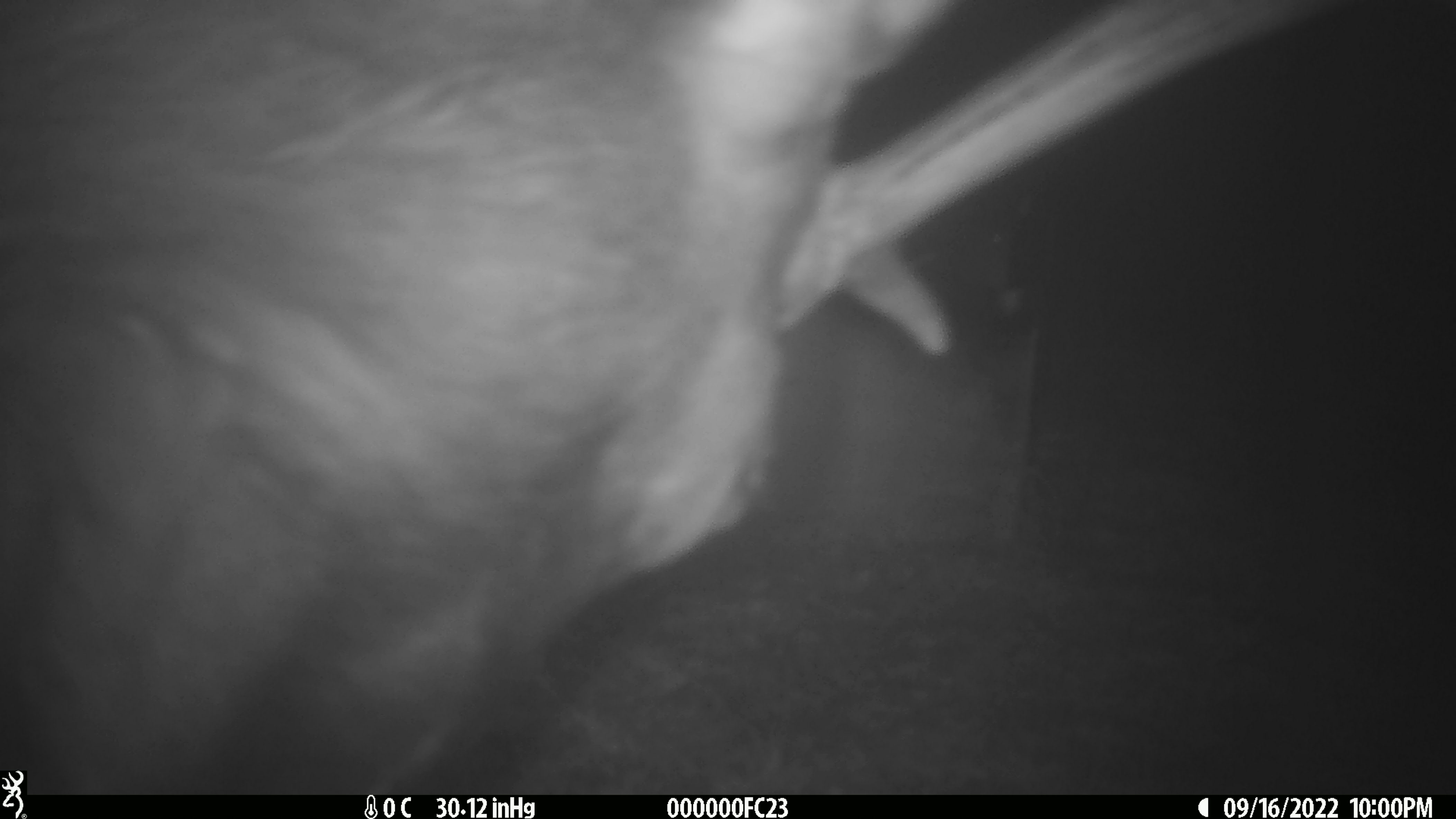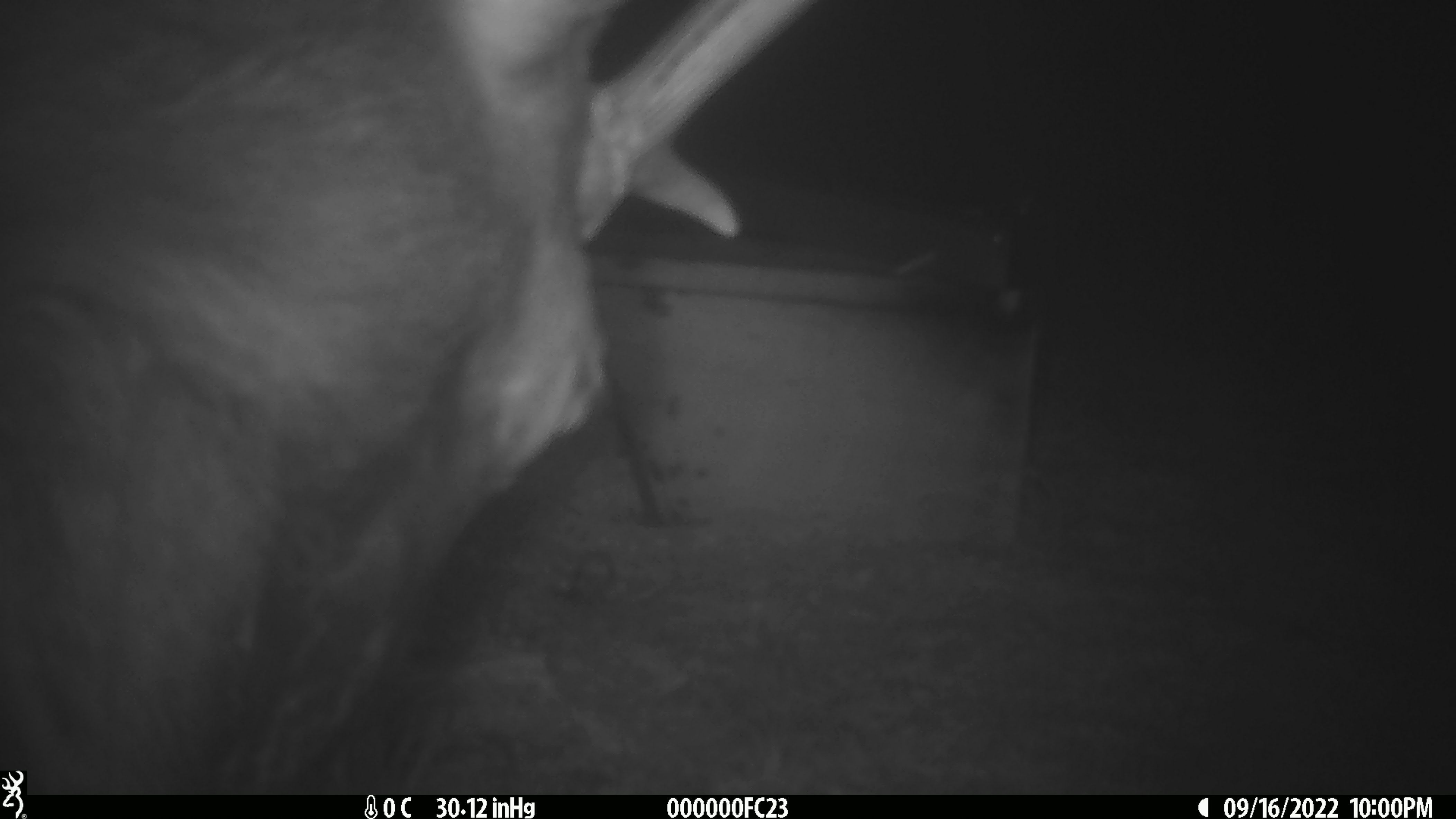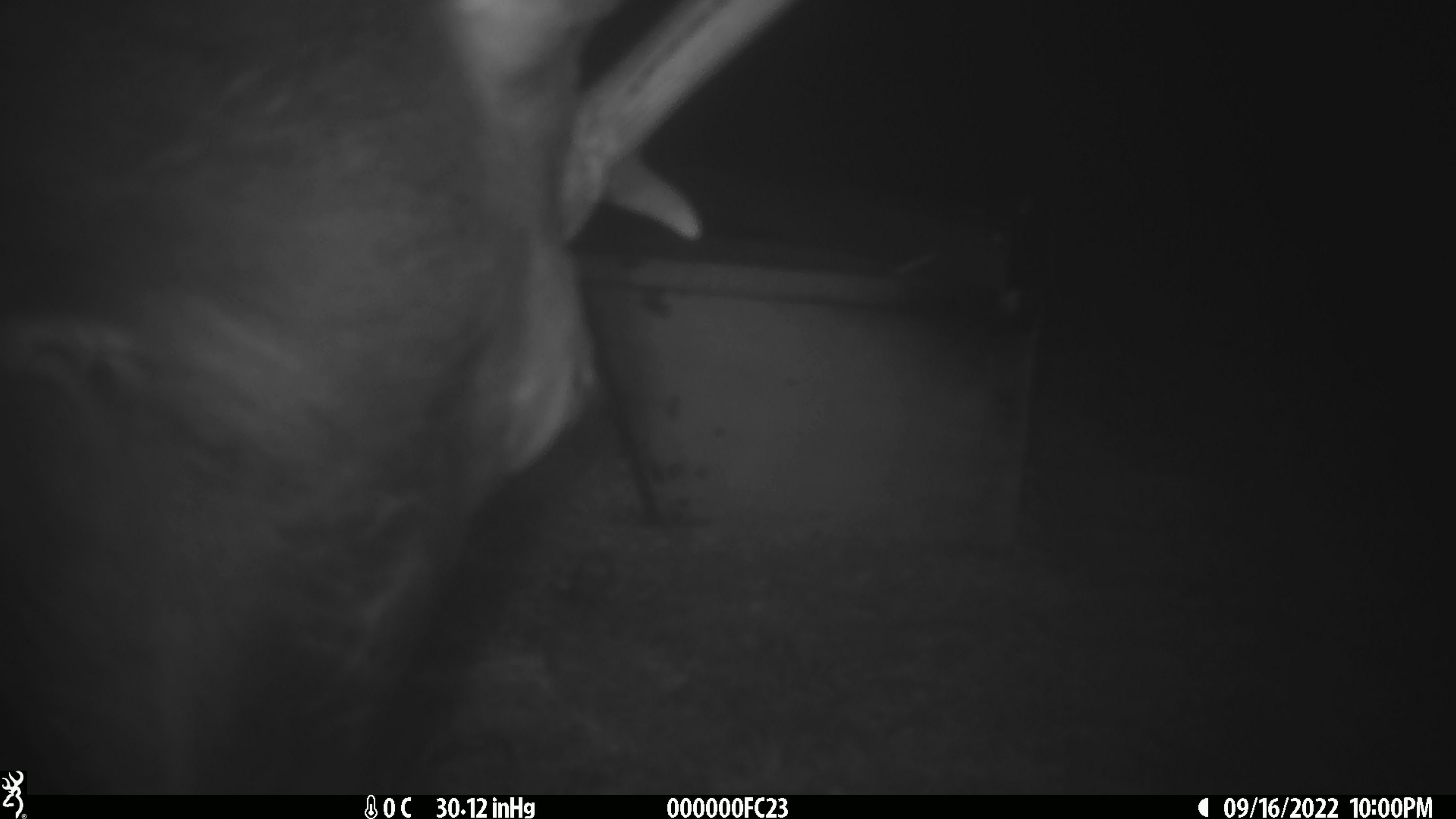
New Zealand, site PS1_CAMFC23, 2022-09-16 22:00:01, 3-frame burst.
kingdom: Animalia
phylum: Chordata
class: Mammalia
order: Artiodactyla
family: Cervidae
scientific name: Cervidae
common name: deer